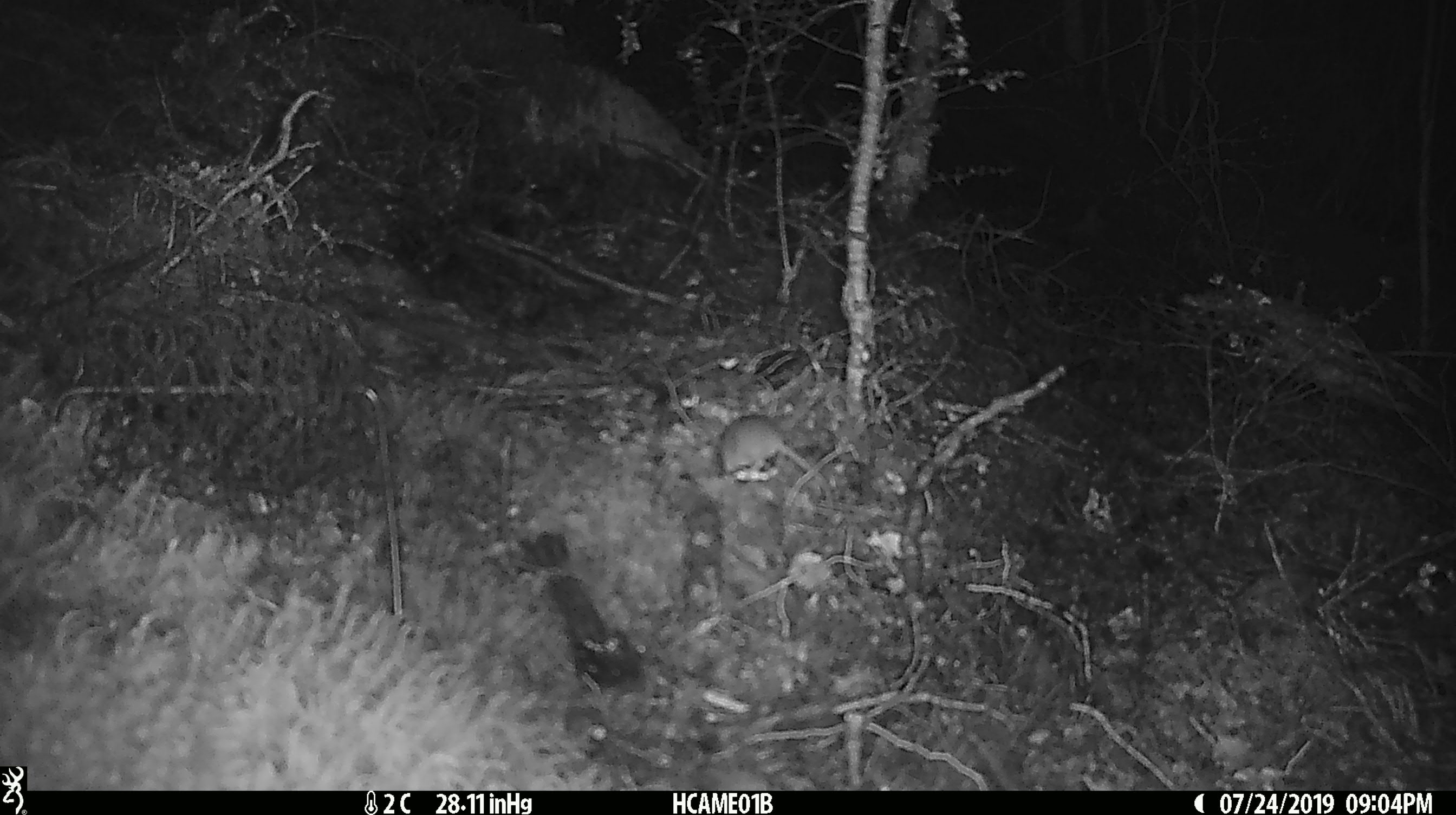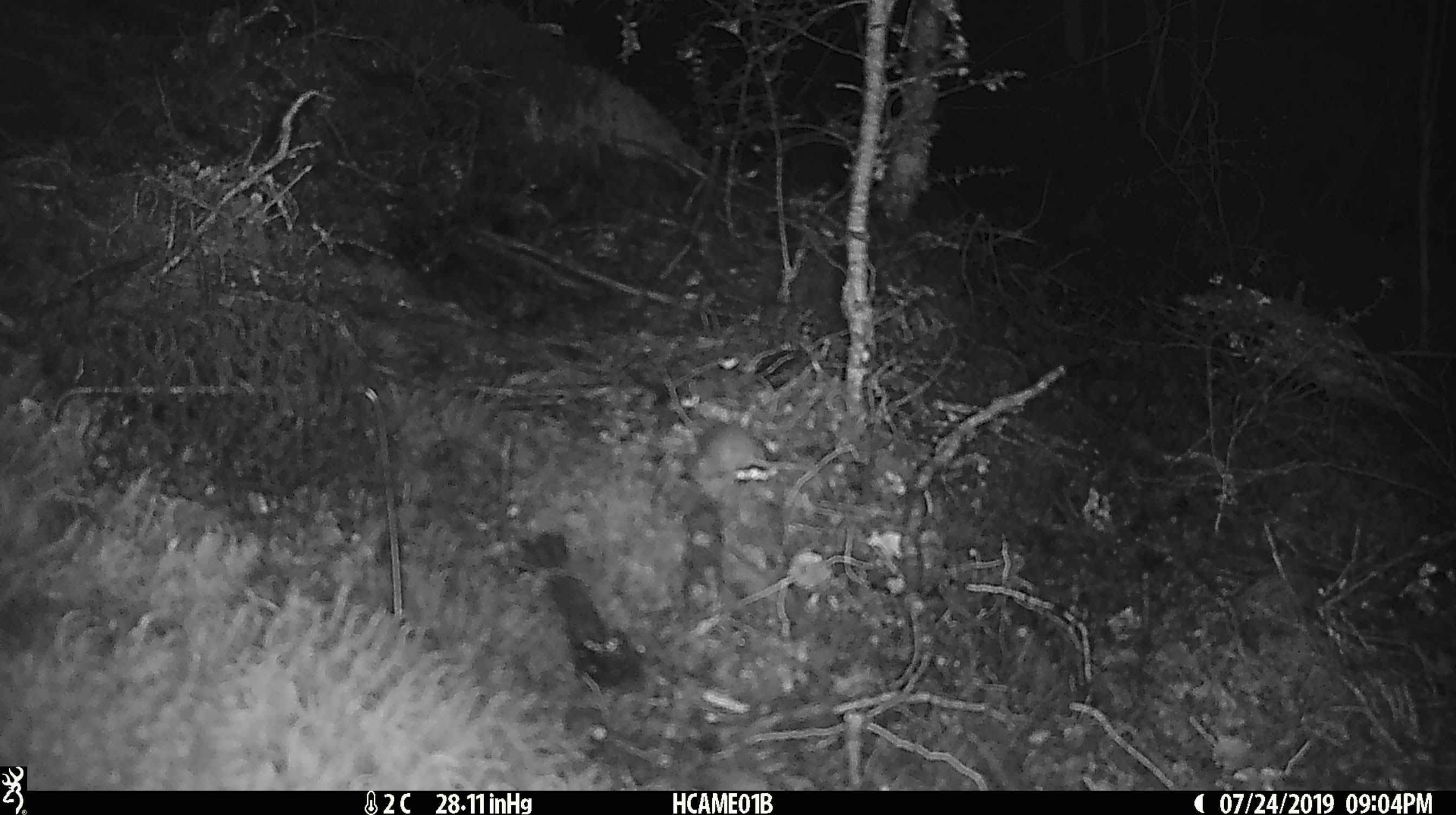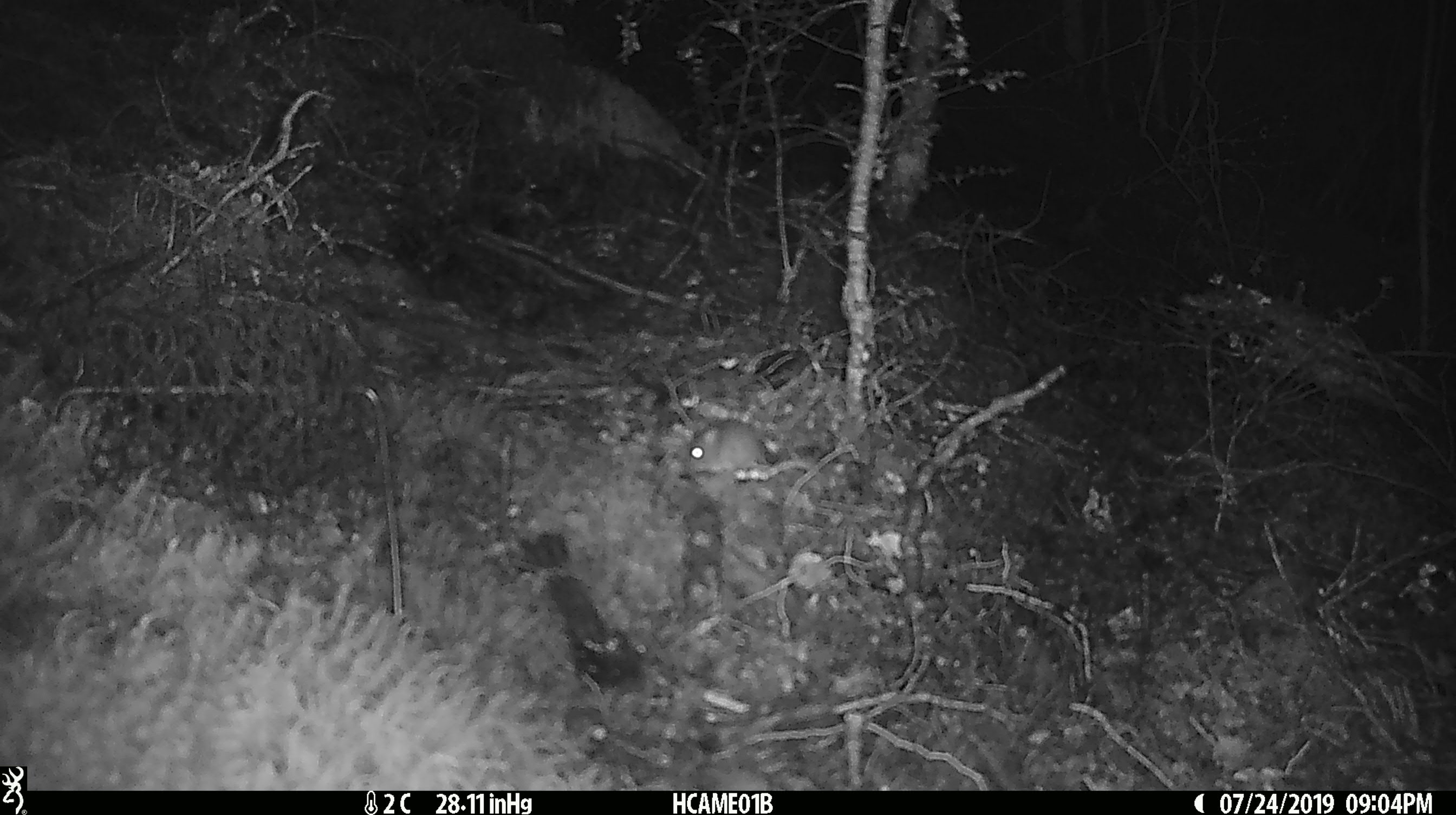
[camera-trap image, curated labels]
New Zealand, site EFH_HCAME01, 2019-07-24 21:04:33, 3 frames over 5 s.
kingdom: Animalia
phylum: Chordata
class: Mammalia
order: Rodentia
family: Muridae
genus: Mus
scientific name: Mus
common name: mouse